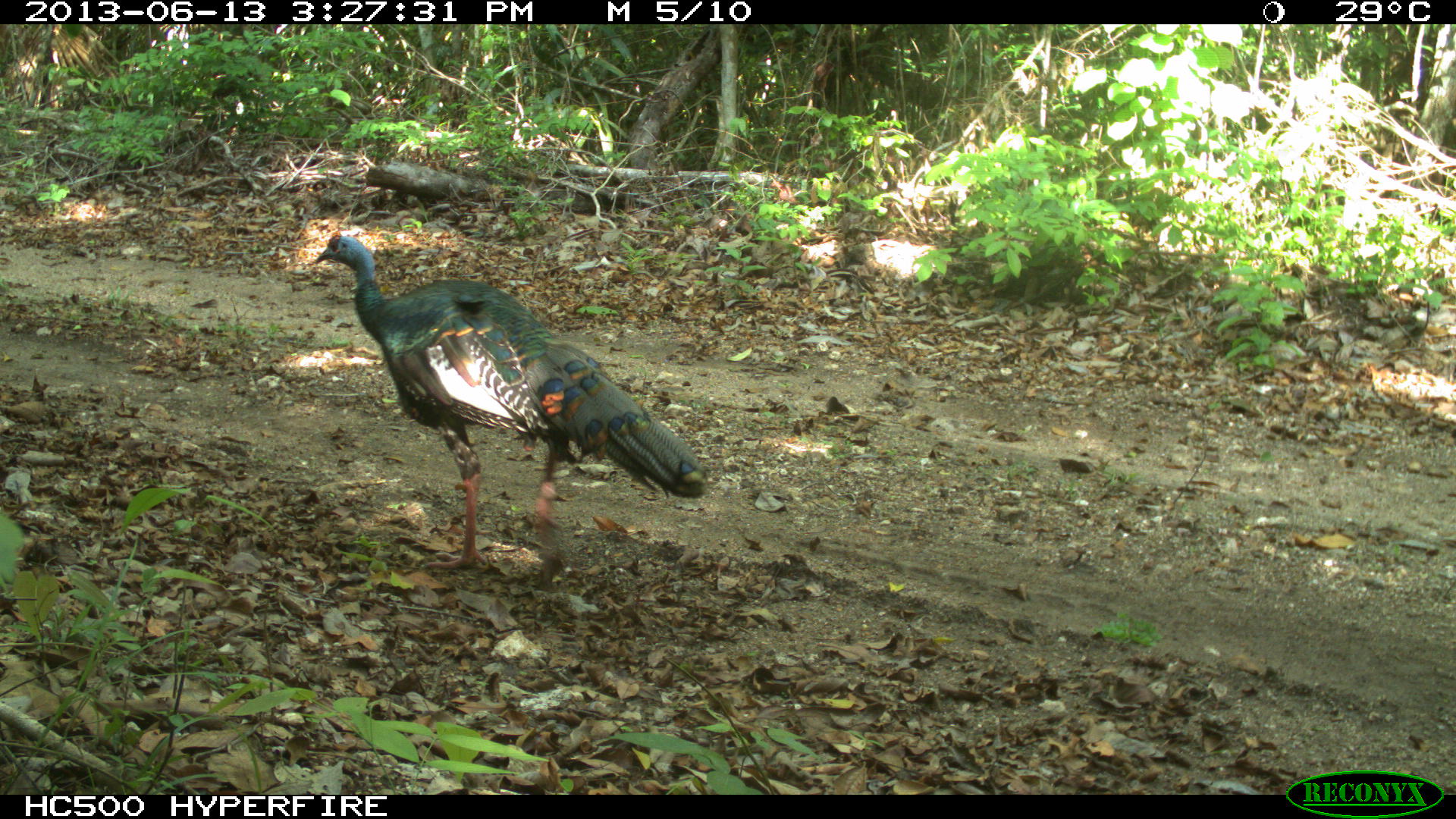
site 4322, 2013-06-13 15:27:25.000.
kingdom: Animalia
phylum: Chordata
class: Aves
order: Galliformes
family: Phasianidae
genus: Meleagris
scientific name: Meleagris ocellata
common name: ocellated turkey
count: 1